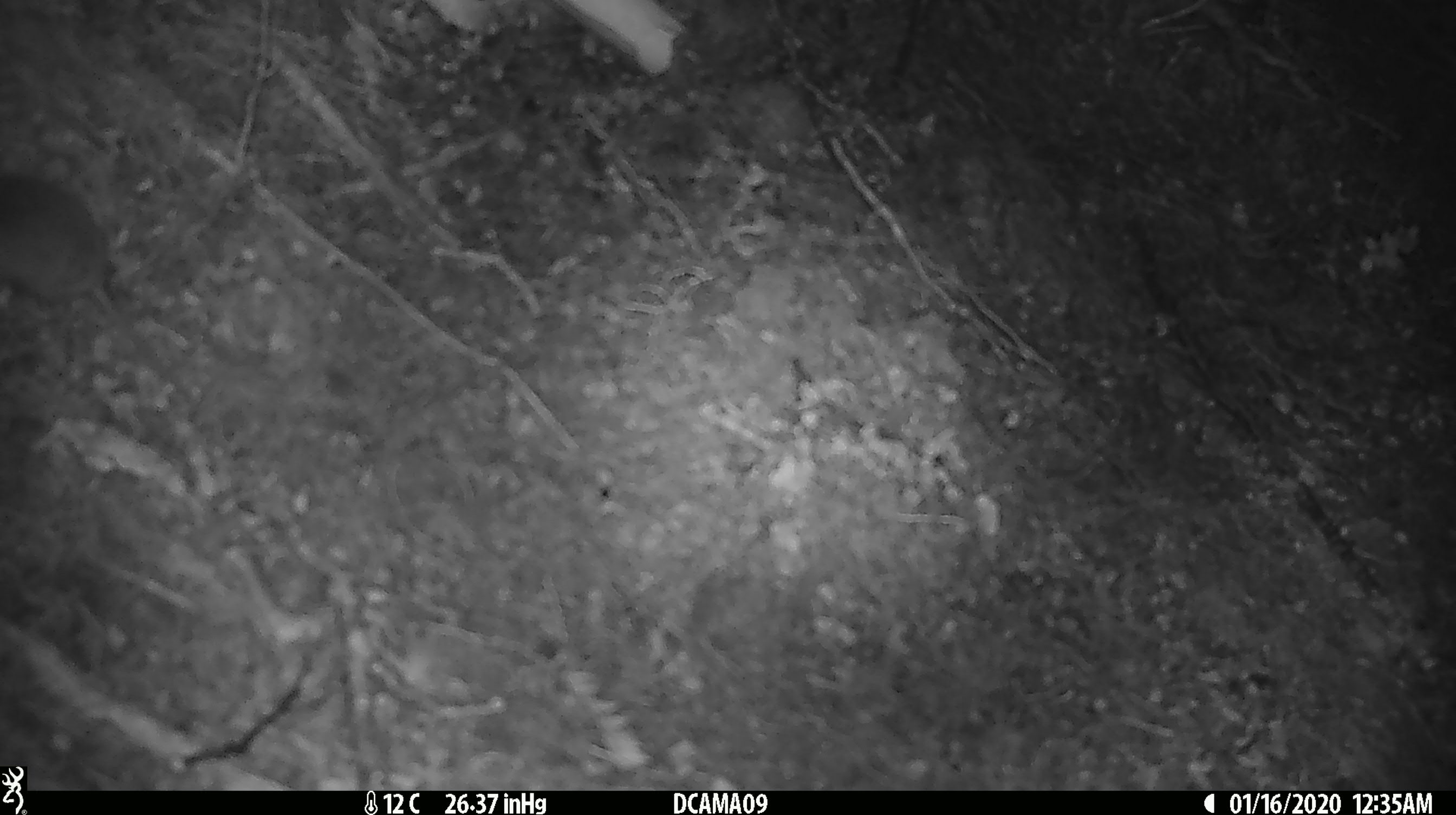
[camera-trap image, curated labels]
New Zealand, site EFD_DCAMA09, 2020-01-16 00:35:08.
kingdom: Animalia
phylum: Chordata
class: Mammalia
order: Rodentia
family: Muridae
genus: Mus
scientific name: Mus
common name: mouse